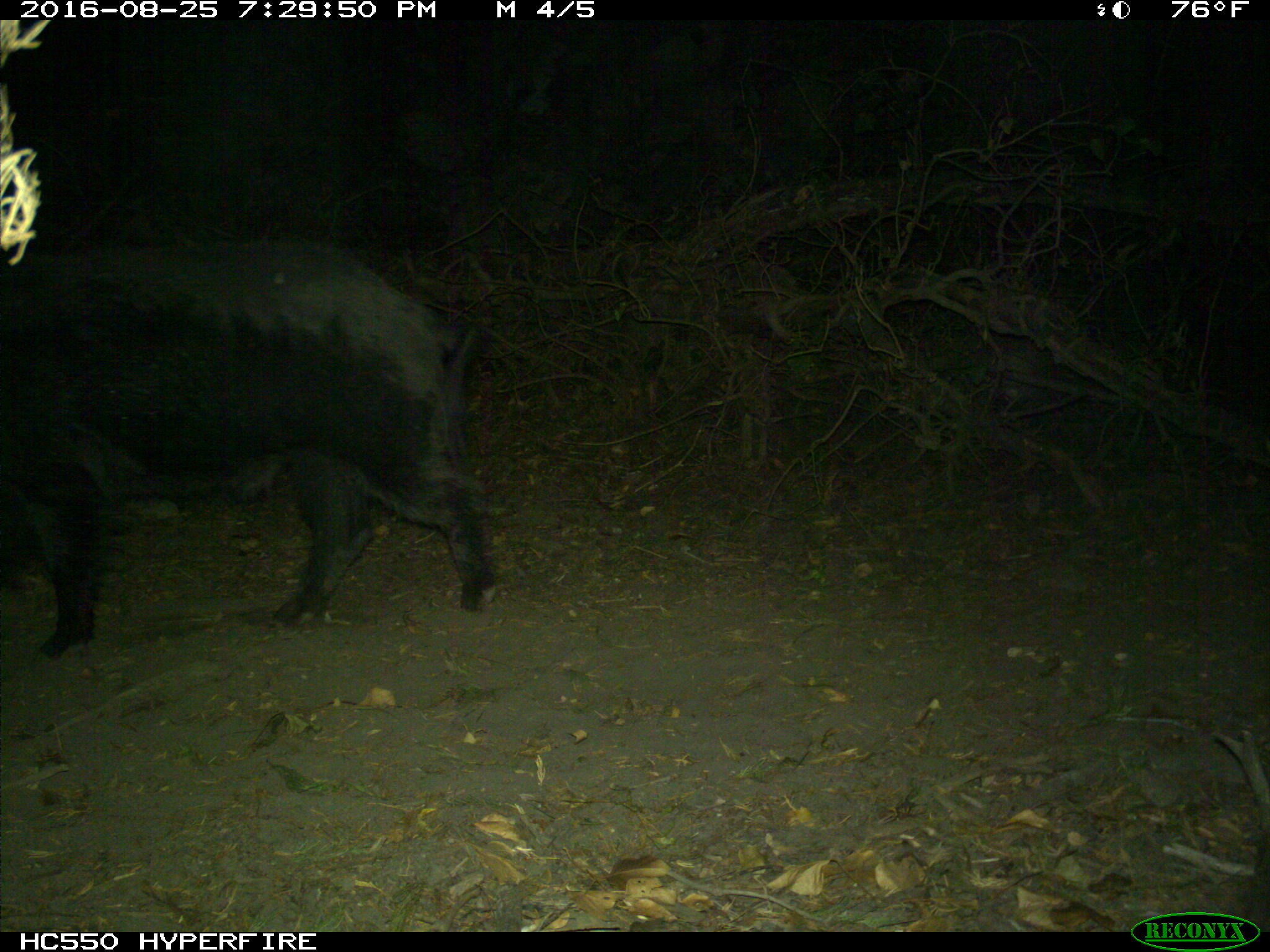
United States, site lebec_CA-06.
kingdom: Animalia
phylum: Chordata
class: Mammalia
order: Artiodactyla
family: Suidae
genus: Sus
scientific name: Sus scrofa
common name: wild boar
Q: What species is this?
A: Sus scrofa (wild boar).